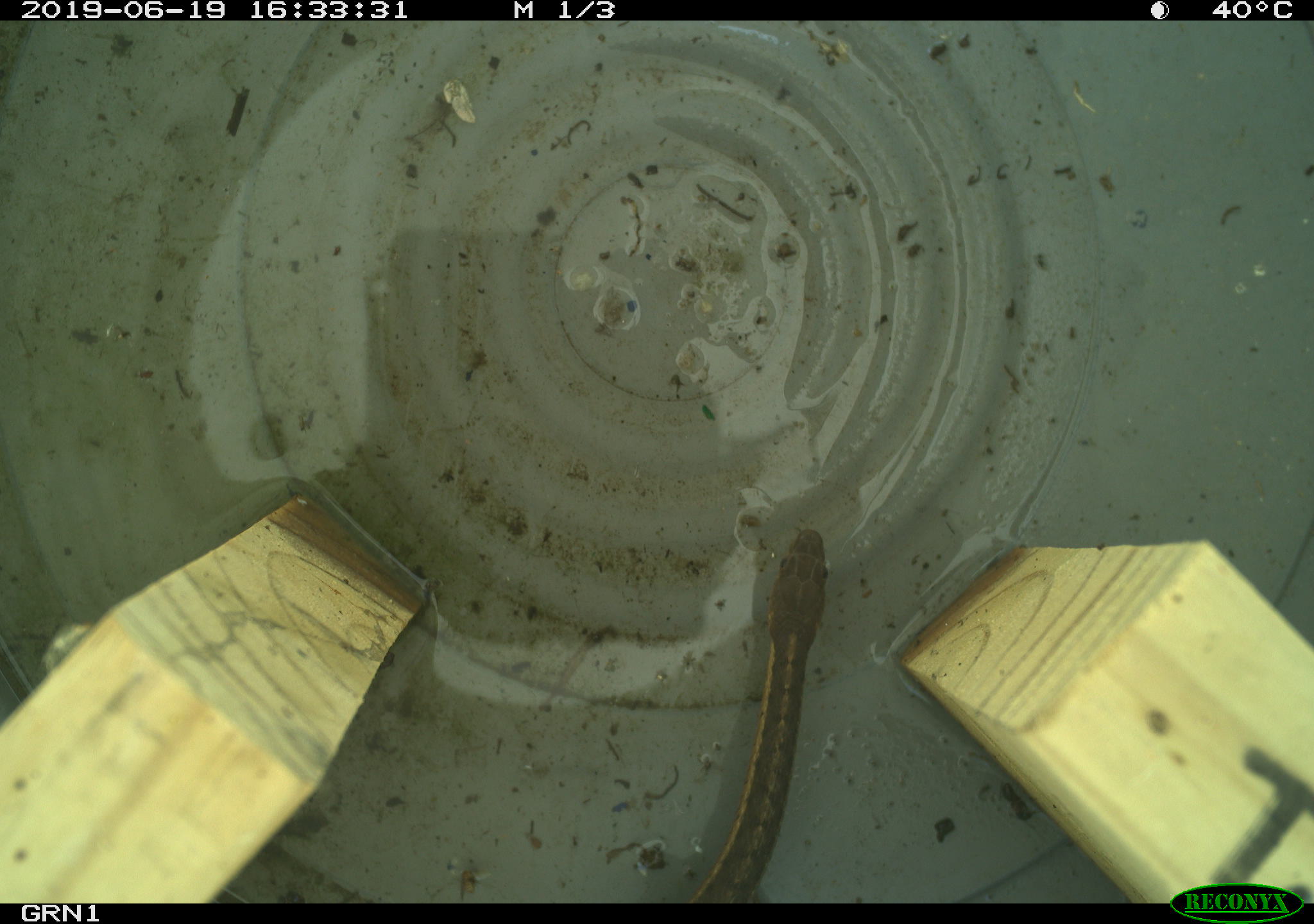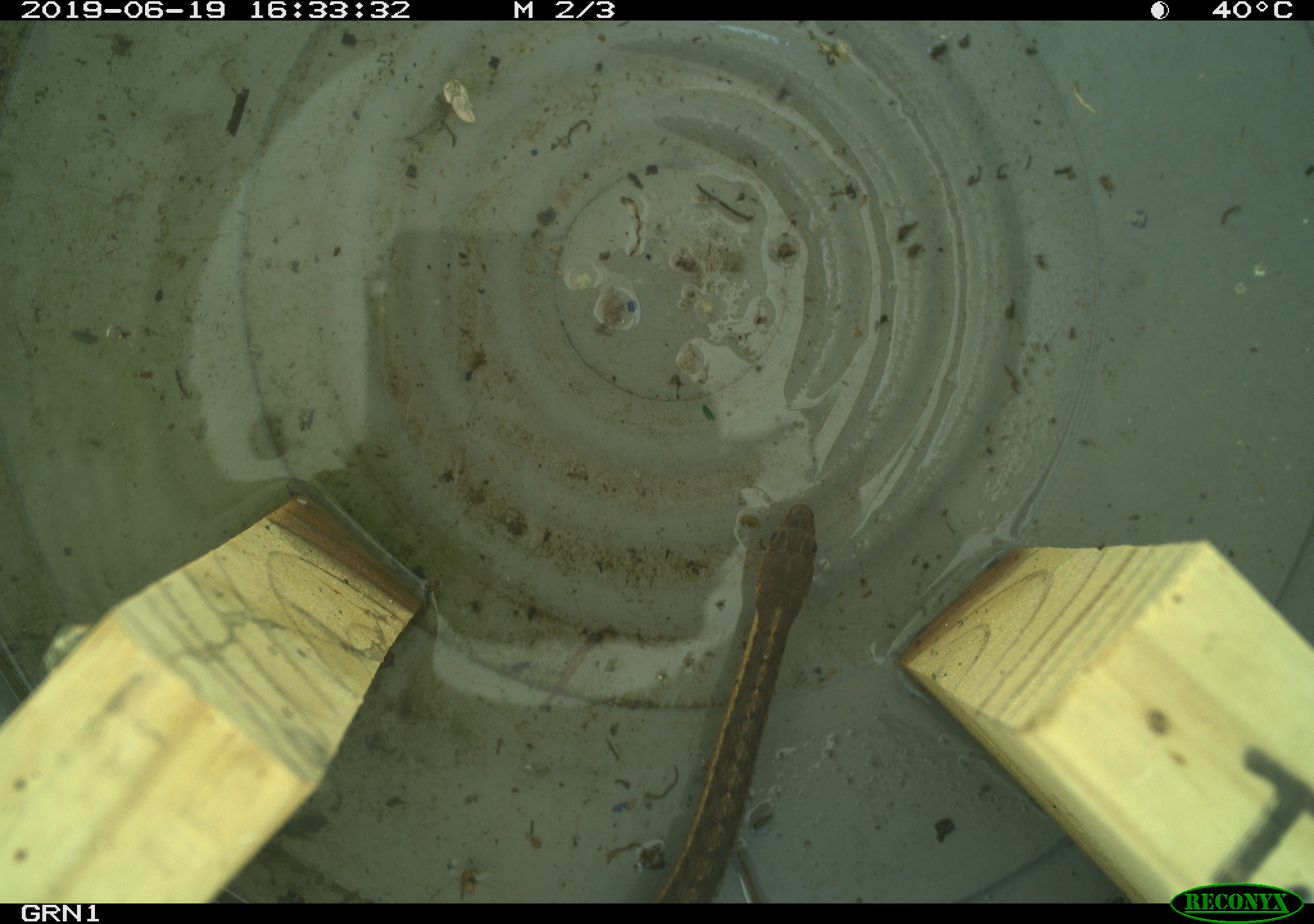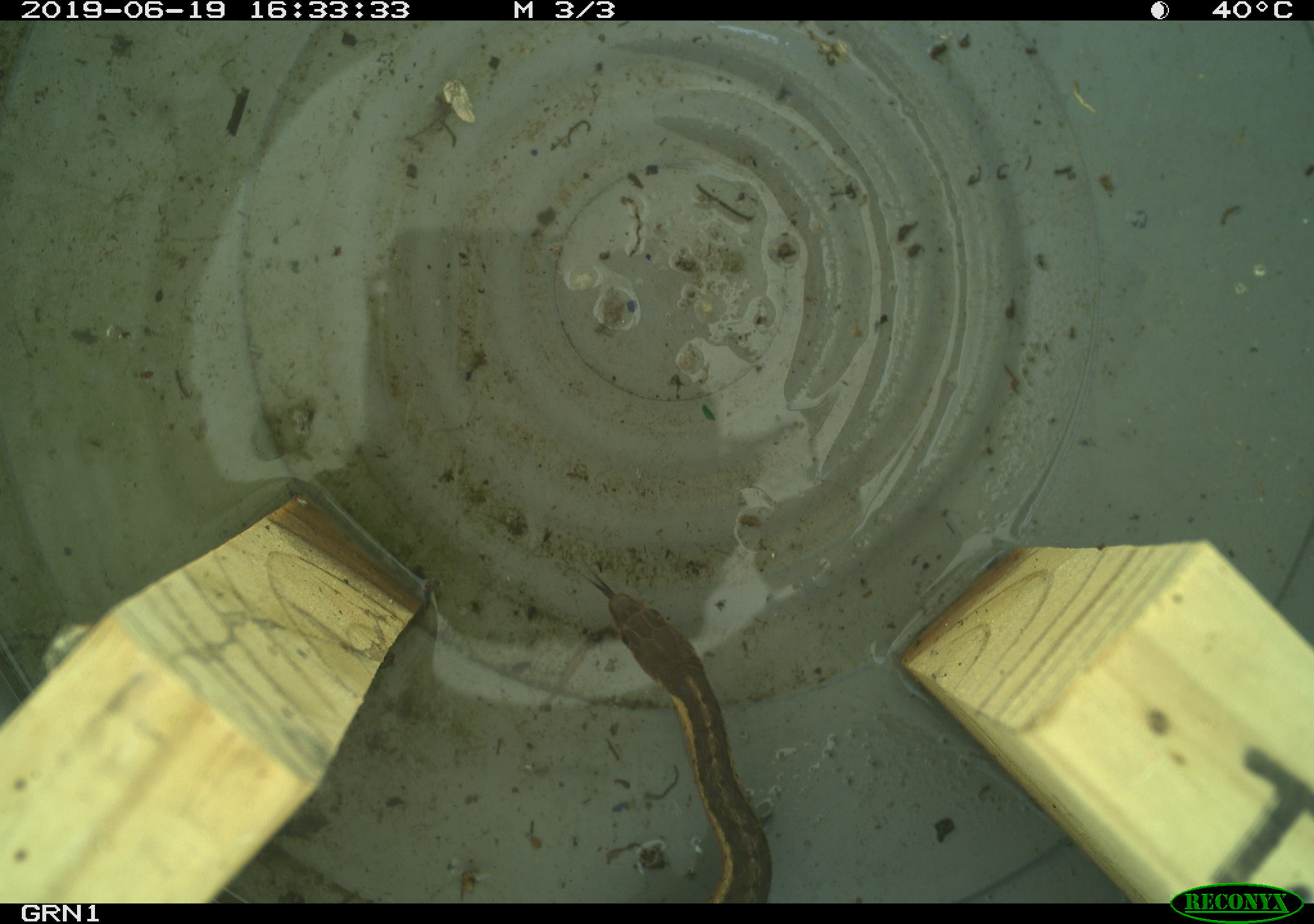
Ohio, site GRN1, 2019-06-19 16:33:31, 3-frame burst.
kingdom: Animalia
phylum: Chordata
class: Reptilia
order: Squamata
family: Colubridae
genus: Thamnophis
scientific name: Thamnophis sirtalis sirtalis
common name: eastern gartersnake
Eastern gartersnake (Thamnophis sirtalis sirtalis).